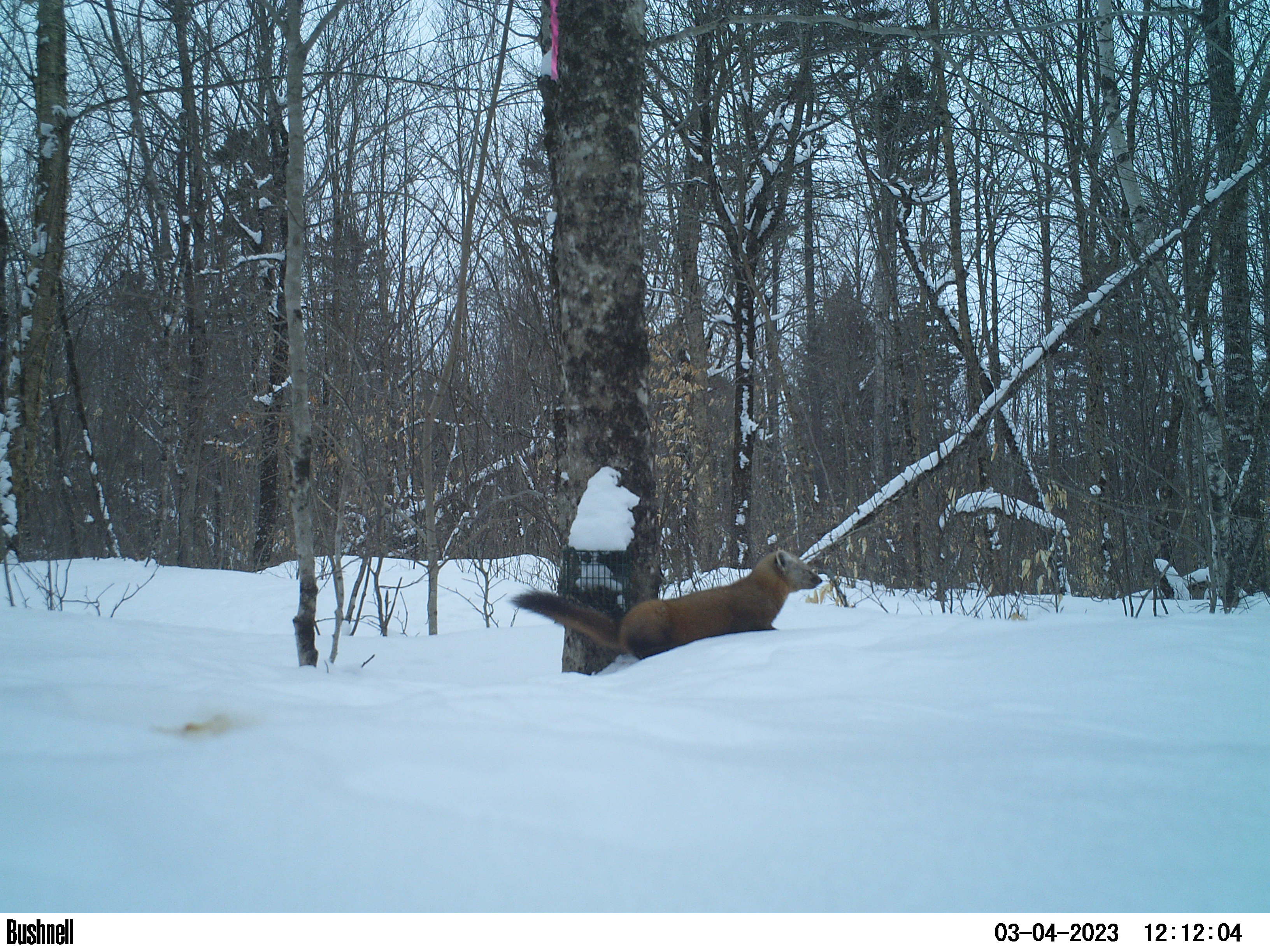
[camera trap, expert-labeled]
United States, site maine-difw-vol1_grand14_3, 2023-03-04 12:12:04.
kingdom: Animalia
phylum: Chordata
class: Mammalia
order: Carnivora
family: Mustelidae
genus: Martes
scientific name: Martes americana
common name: american marten